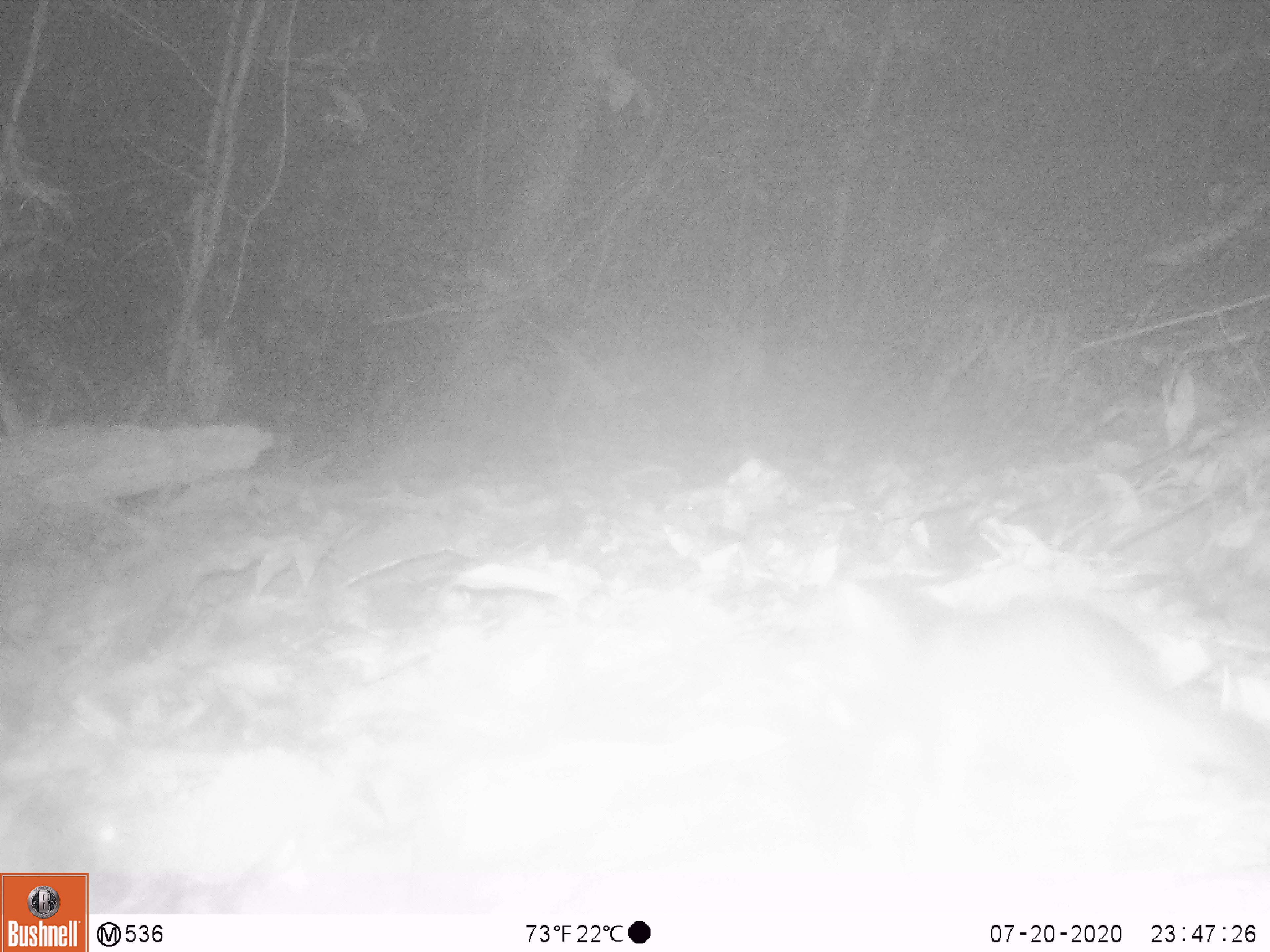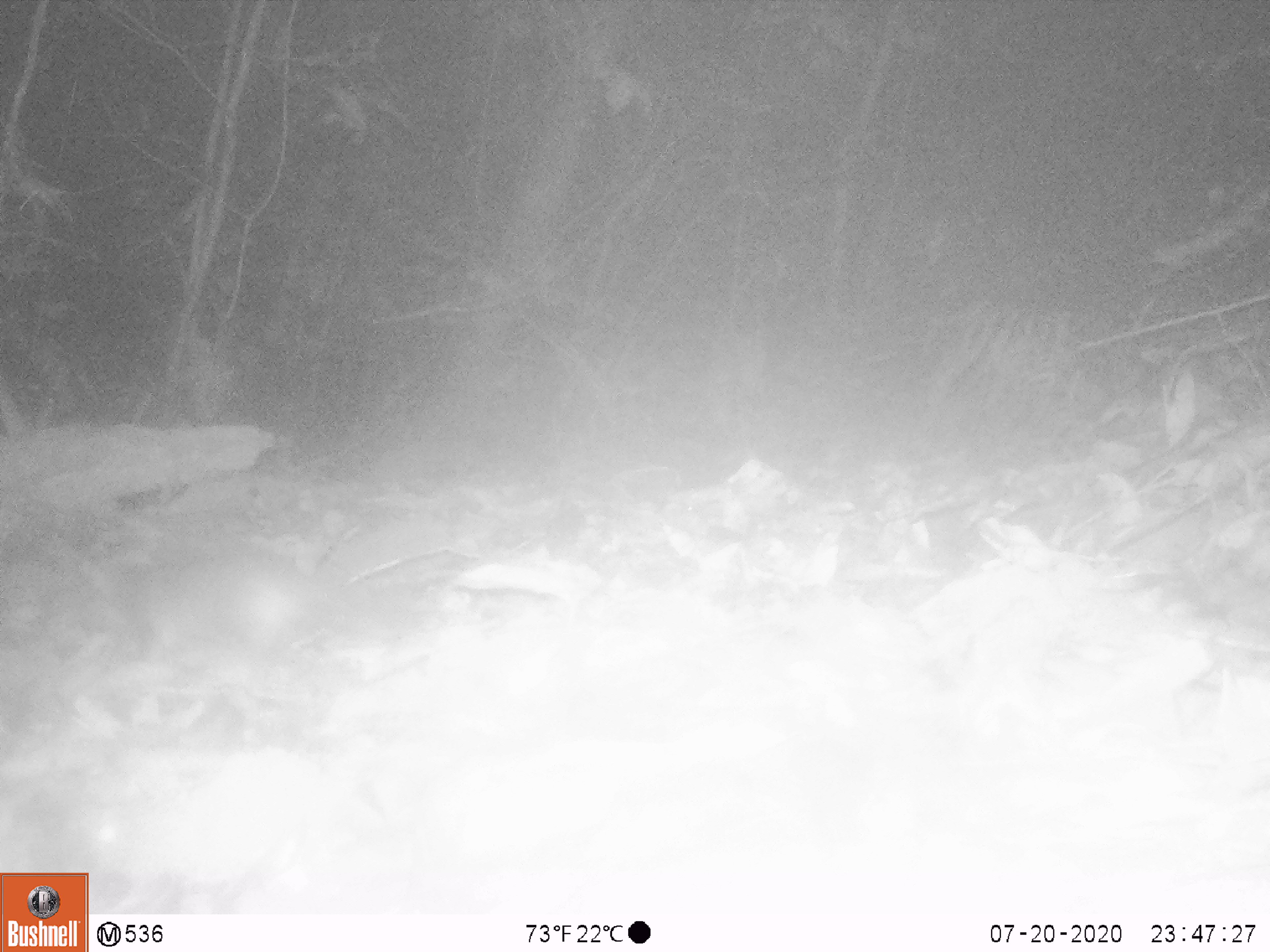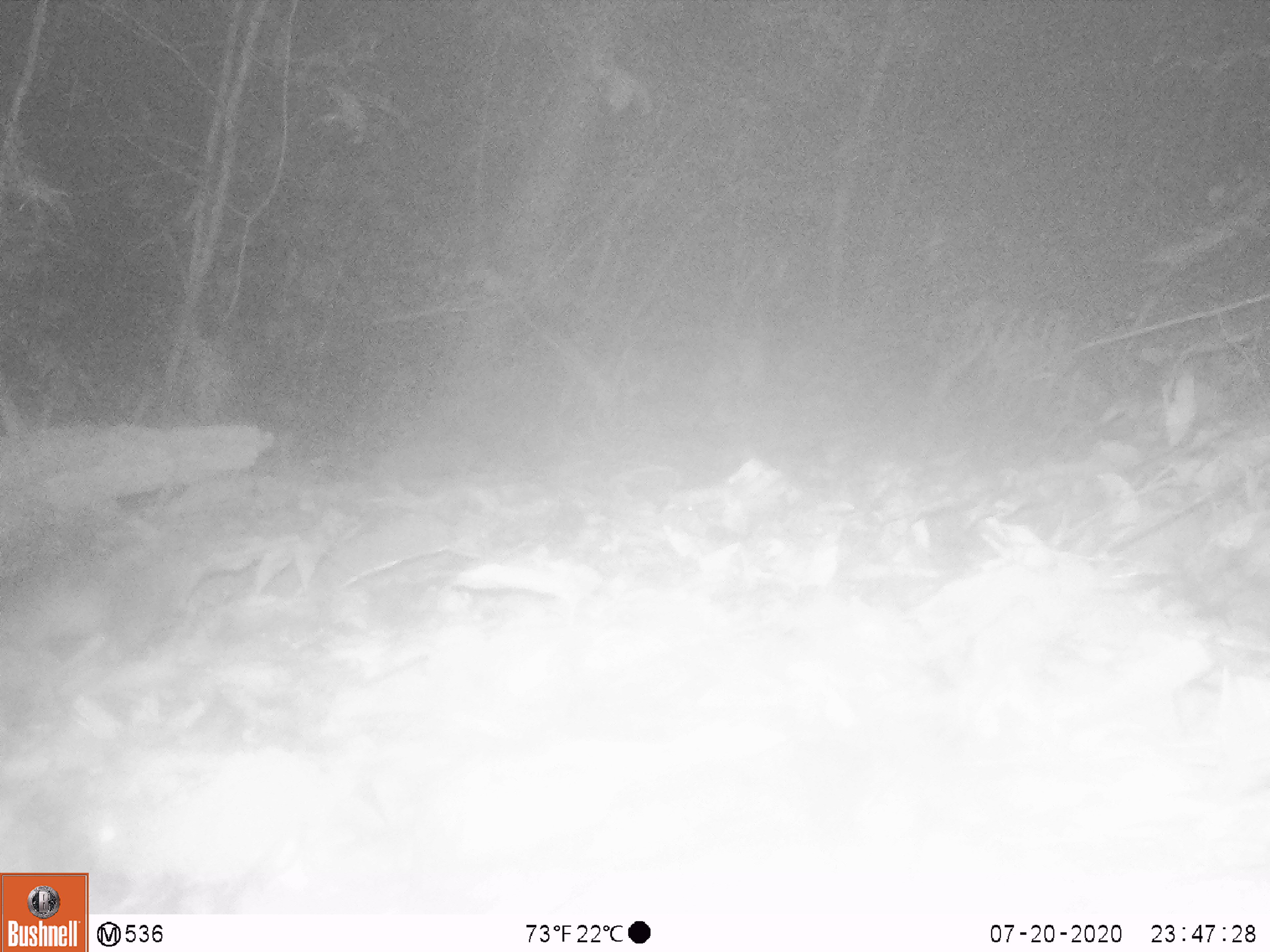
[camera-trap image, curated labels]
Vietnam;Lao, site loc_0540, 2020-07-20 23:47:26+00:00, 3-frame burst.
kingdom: Animalia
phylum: Chordata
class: Mammalia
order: Rodentia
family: Muridae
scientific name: Muridae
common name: old-world mice and rats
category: unidentified murid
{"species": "unidentified murid (old-world mice and rats) (Muridae)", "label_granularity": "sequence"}